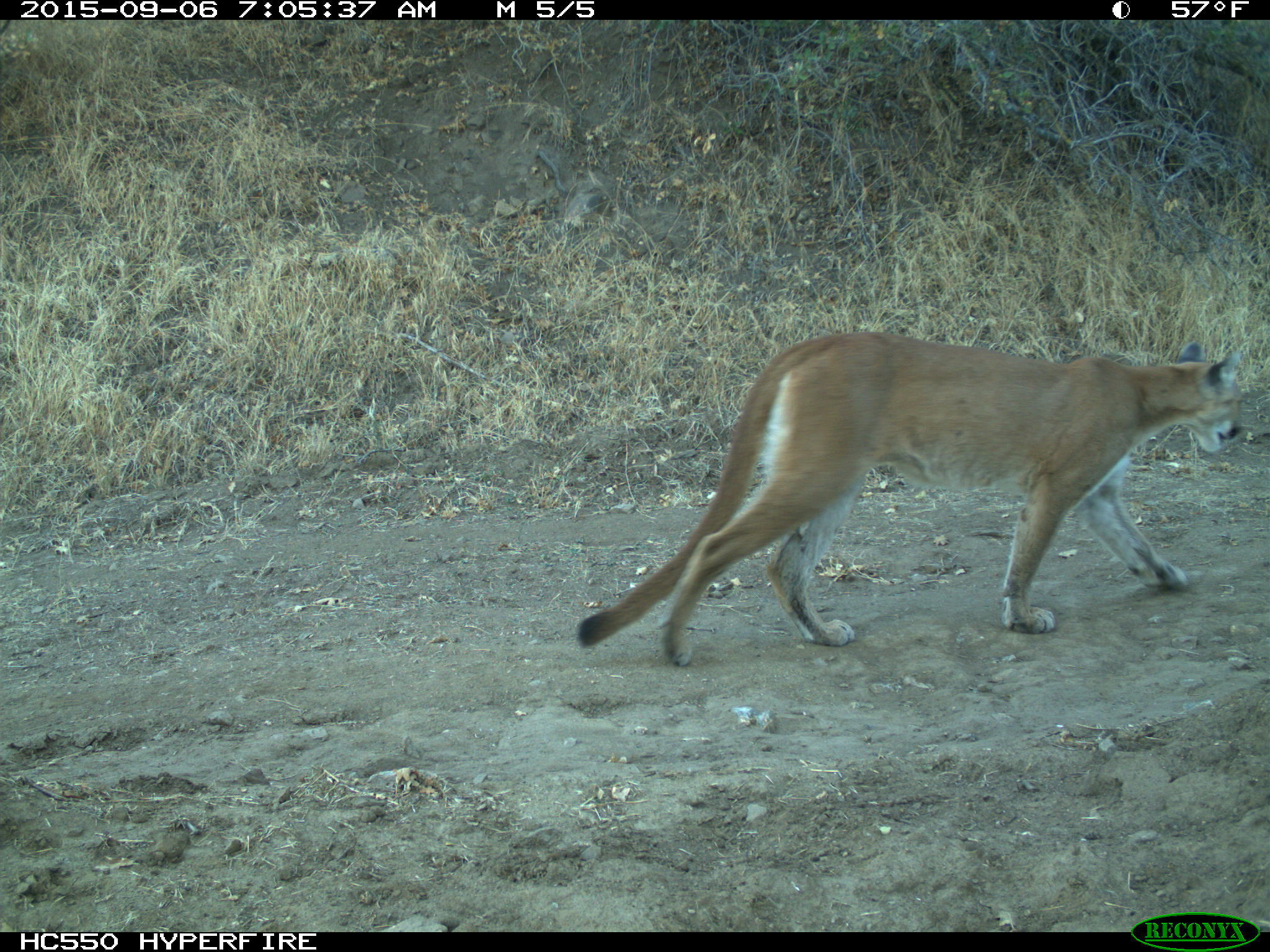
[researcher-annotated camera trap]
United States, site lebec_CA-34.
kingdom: Animalia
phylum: Chordata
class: Mammalia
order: Carnivora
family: Felidae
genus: Puma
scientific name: Puma concolor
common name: mountain lion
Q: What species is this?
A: Puma concolor (mountain lion).